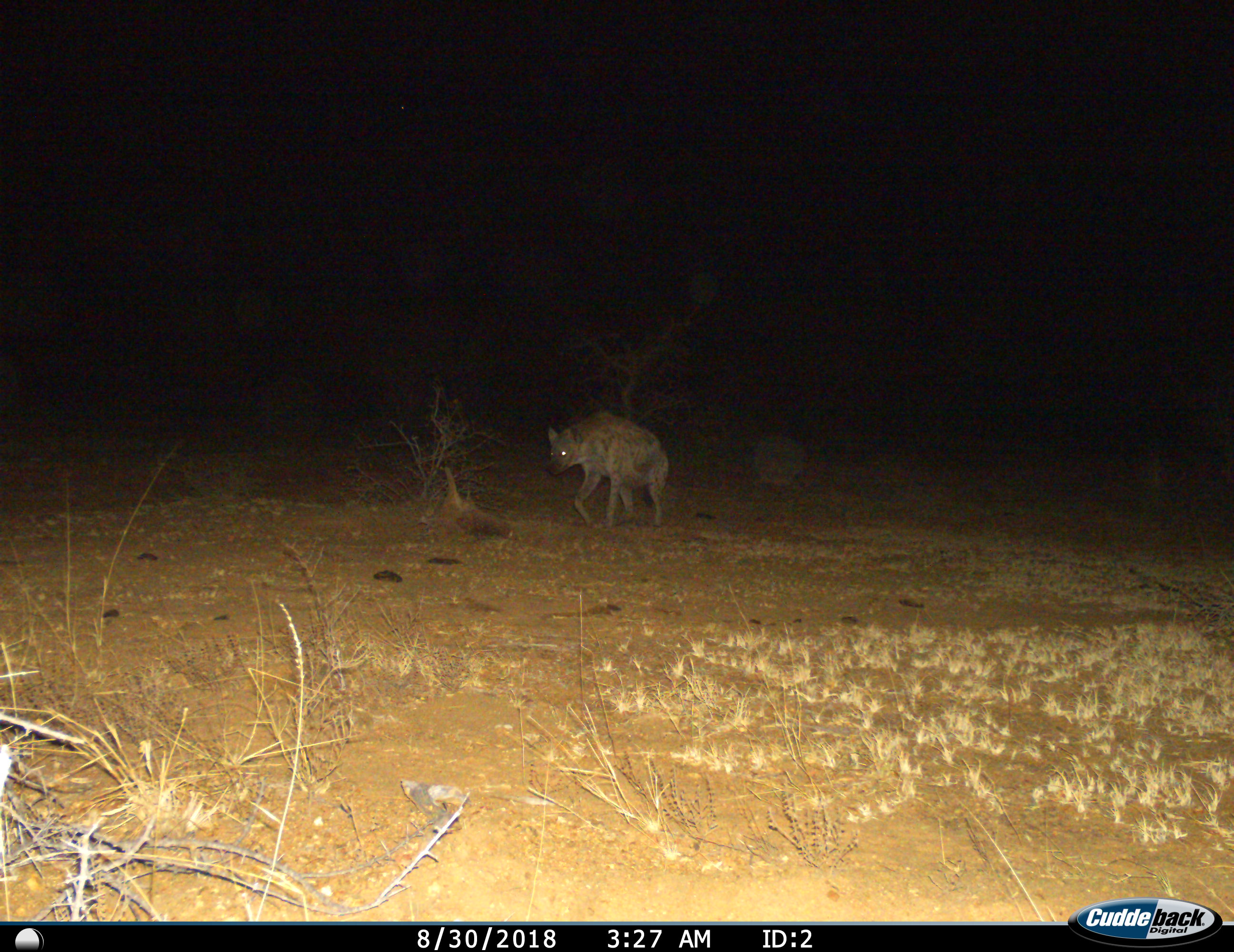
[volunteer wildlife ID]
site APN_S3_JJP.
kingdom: Animalia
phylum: Chordata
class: Mammalia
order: Carnivora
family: Hyaenidae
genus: Crocuta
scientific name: Crocuta crocuta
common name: spotted hyena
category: hyenaspotted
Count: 1.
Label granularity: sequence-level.